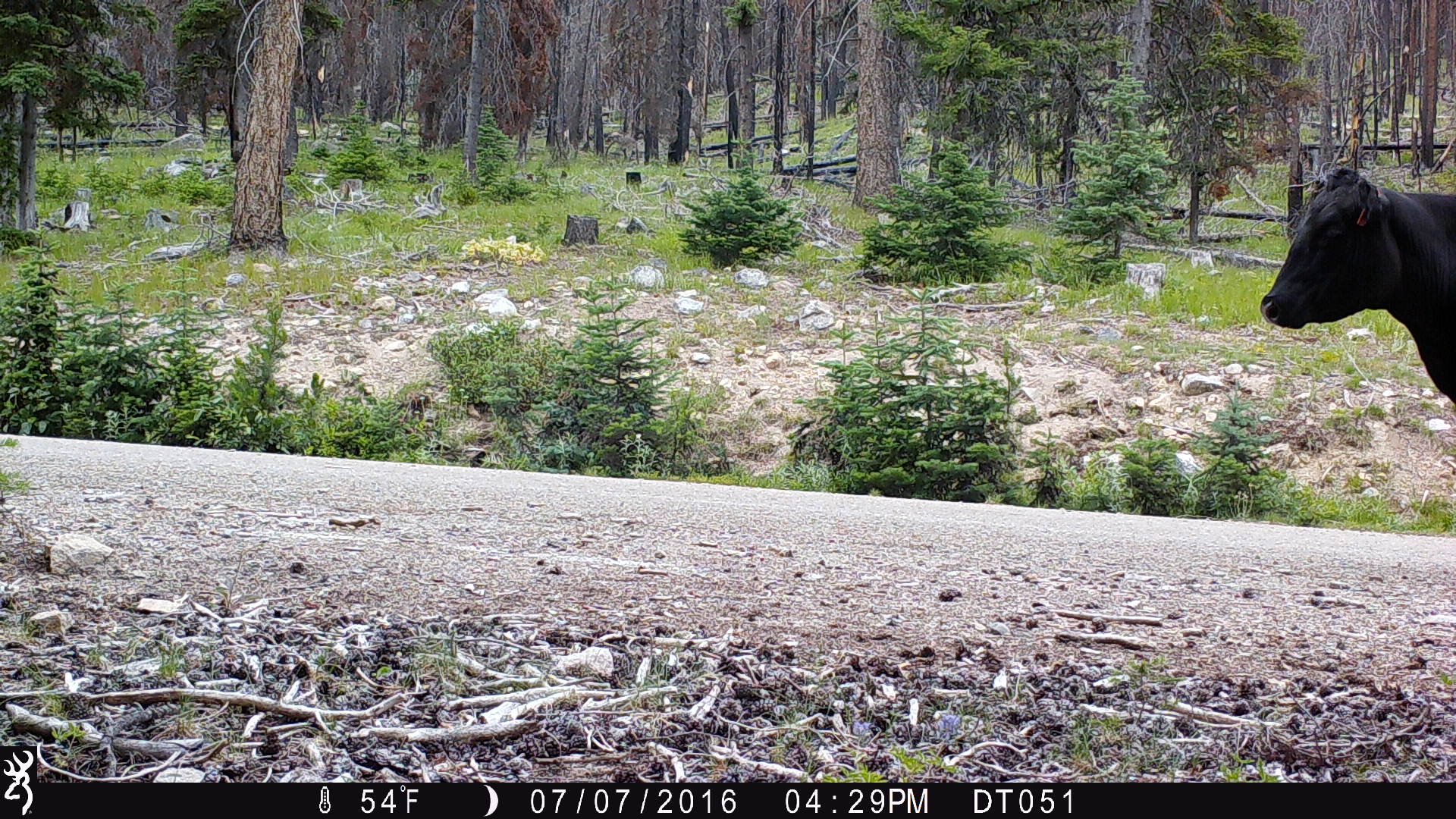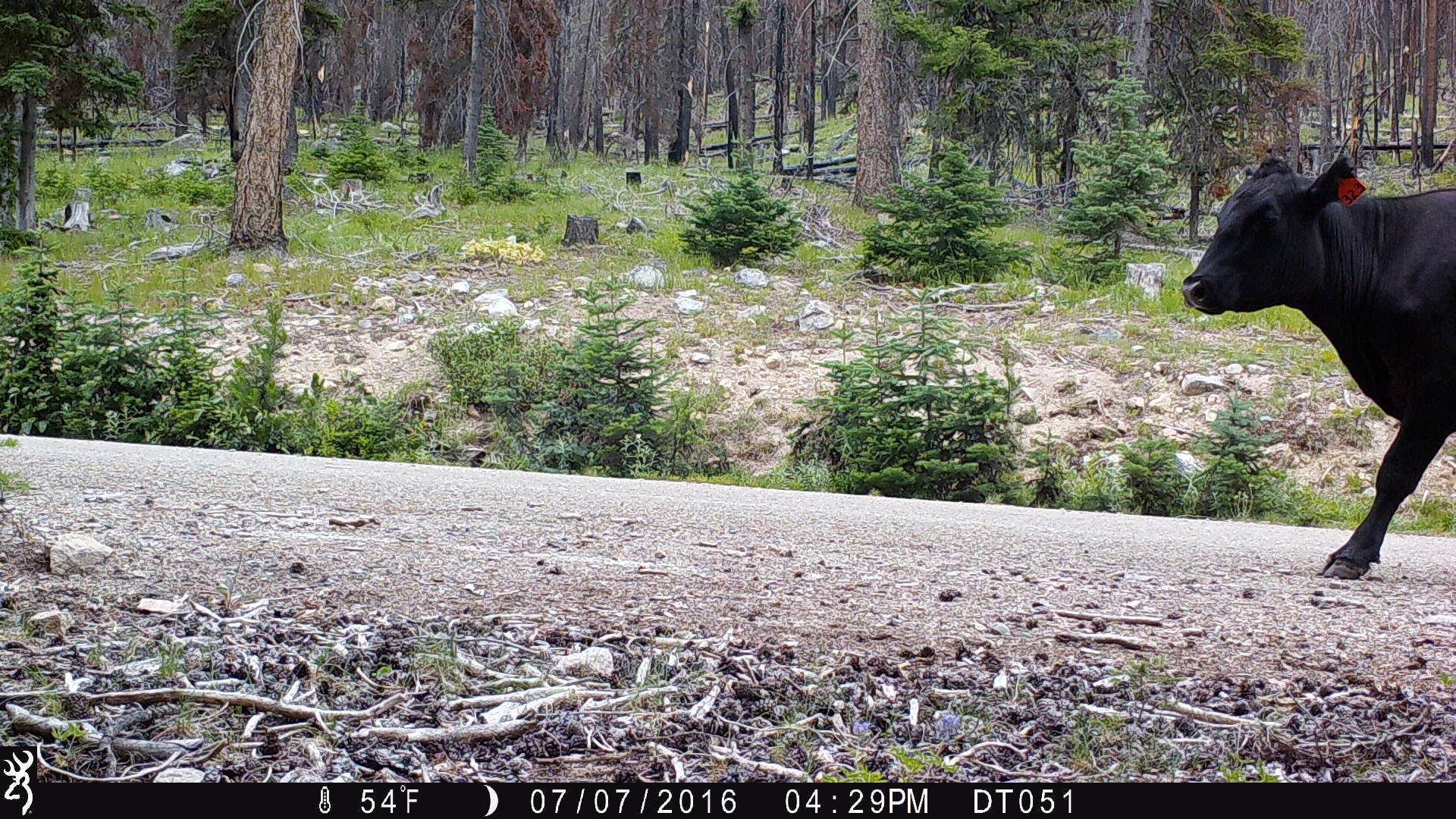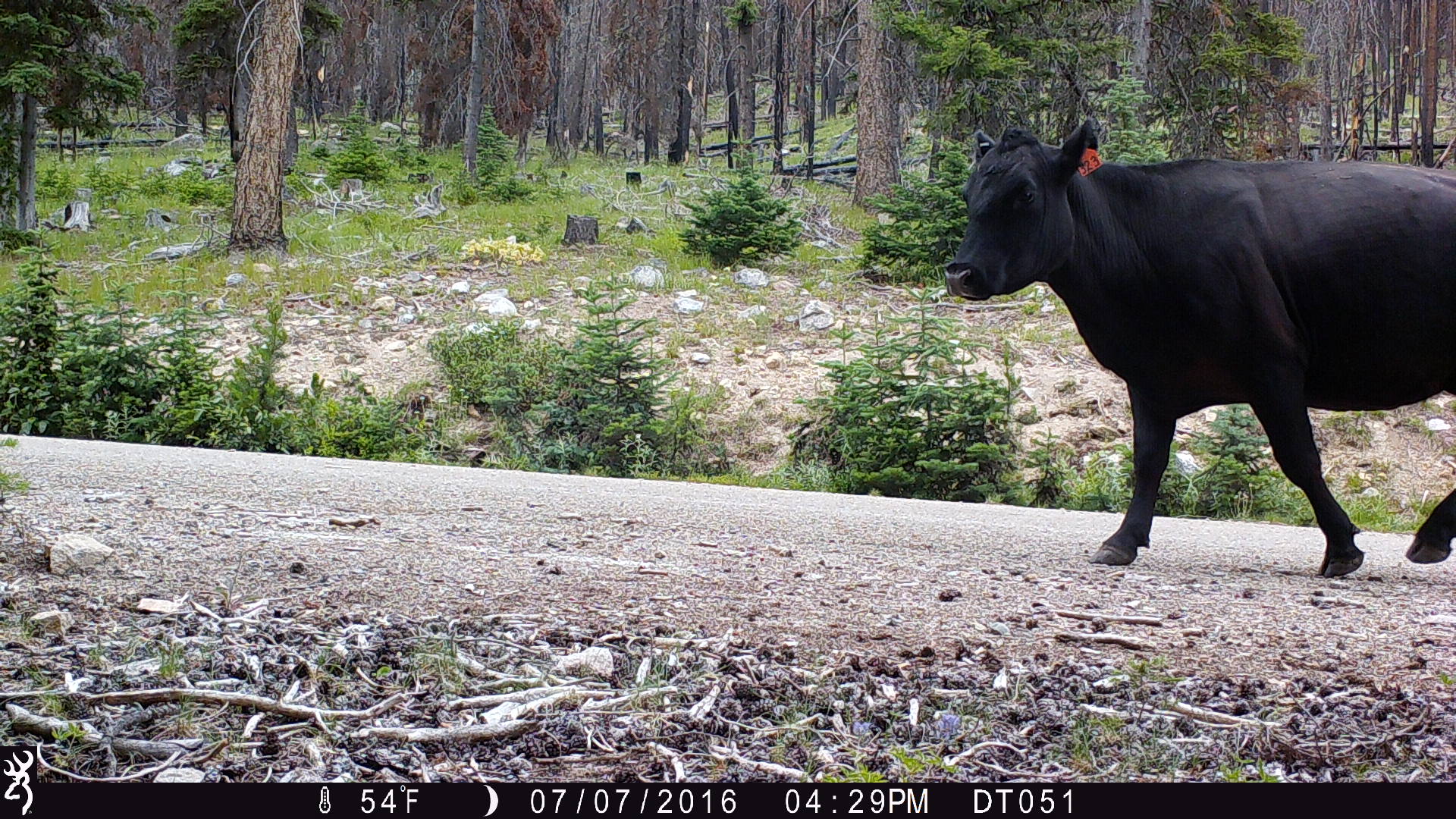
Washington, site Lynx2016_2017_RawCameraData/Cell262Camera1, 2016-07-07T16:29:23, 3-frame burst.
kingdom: Animalia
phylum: Chordata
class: Mammalia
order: Artiodactyla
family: Bovidae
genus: Bos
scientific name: Bos taurus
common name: domestic cattle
Domestic cattle (Bos taurus). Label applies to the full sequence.